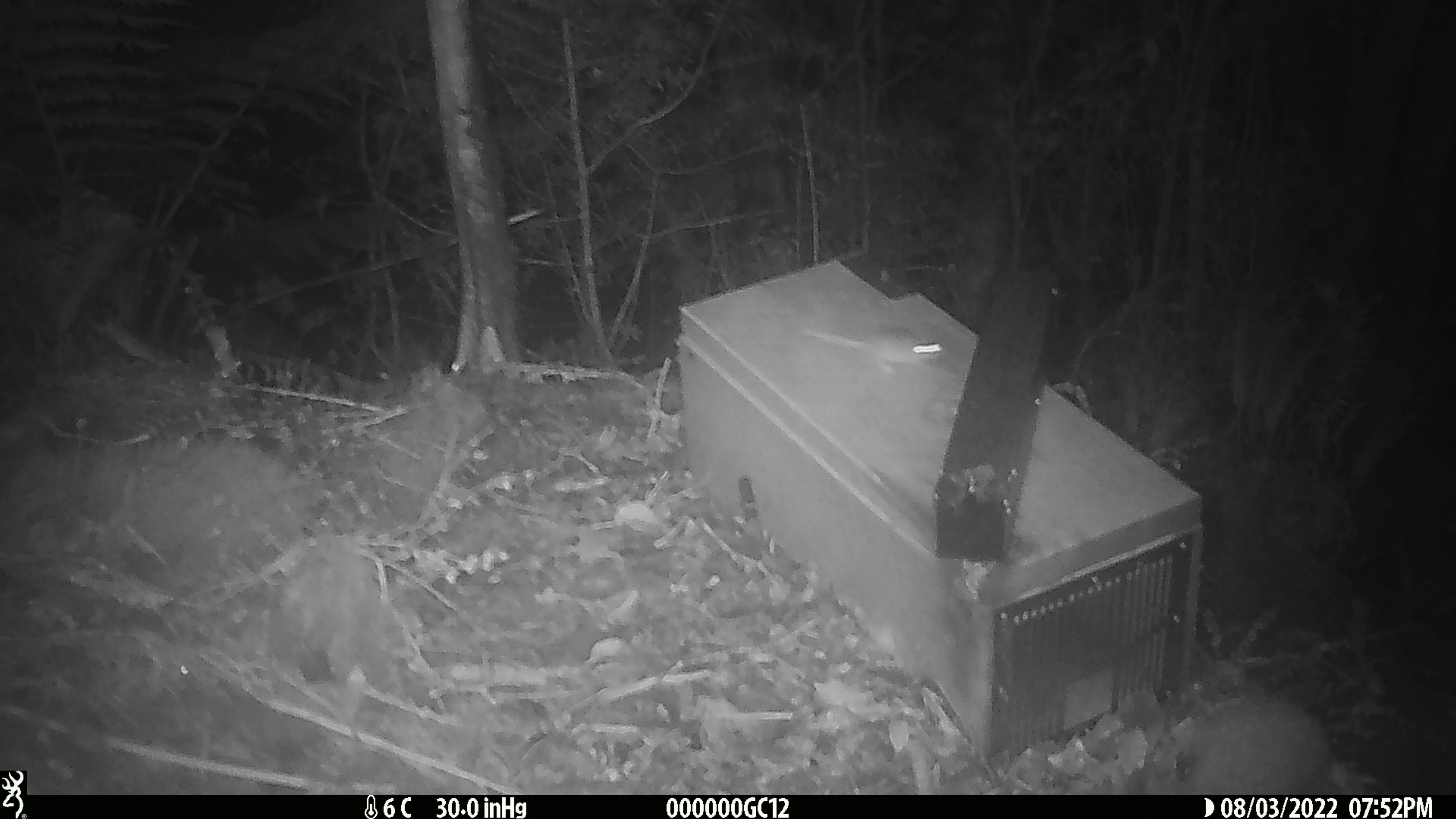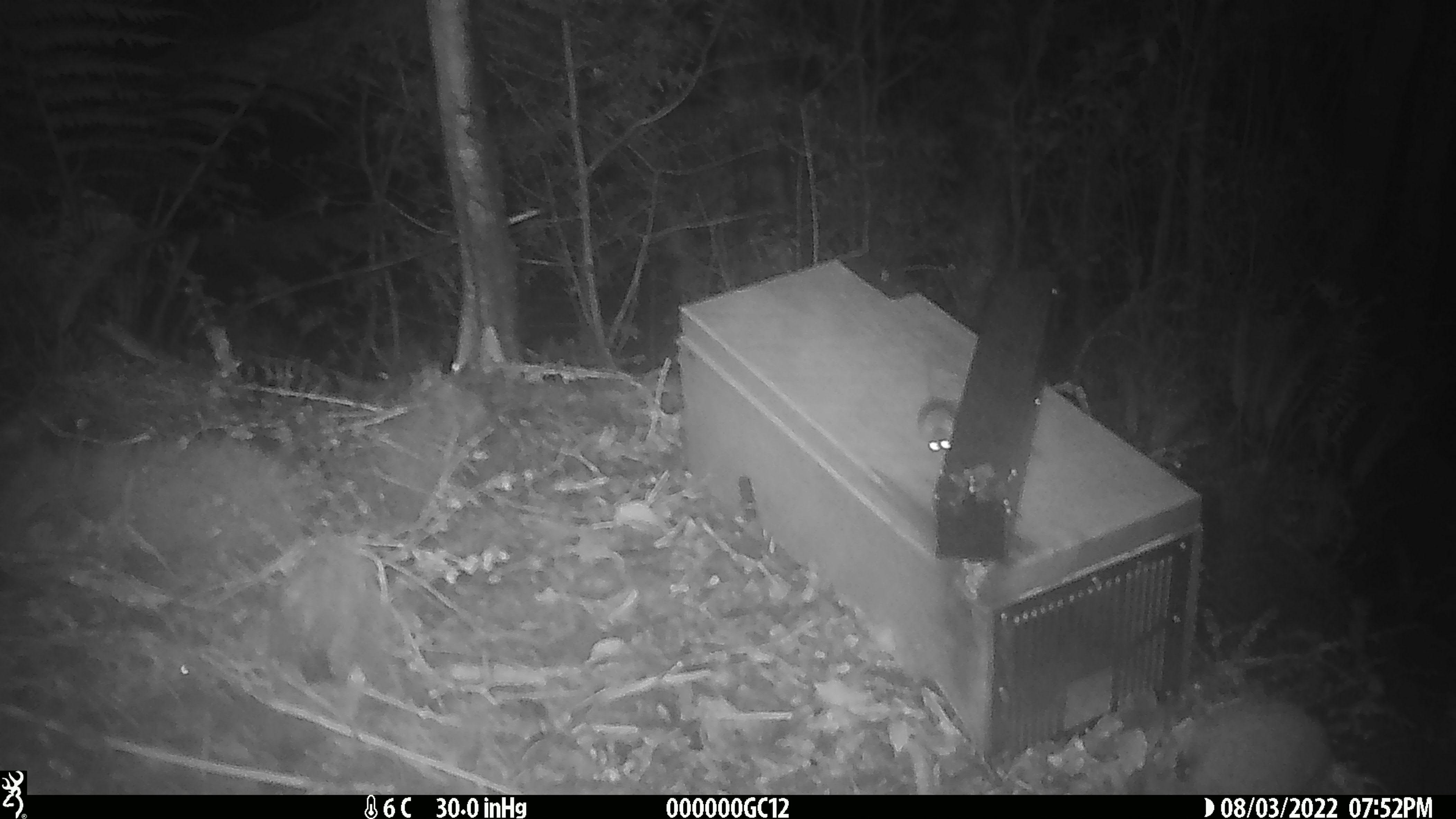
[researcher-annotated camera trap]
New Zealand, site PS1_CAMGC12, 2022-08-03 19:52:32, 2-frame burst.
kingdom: Animalia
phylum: Chordata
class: Mammalia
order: Rodentia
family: Muridae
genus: Mus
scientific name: Mus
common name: mouse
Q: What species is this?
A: Mouse (Mus).